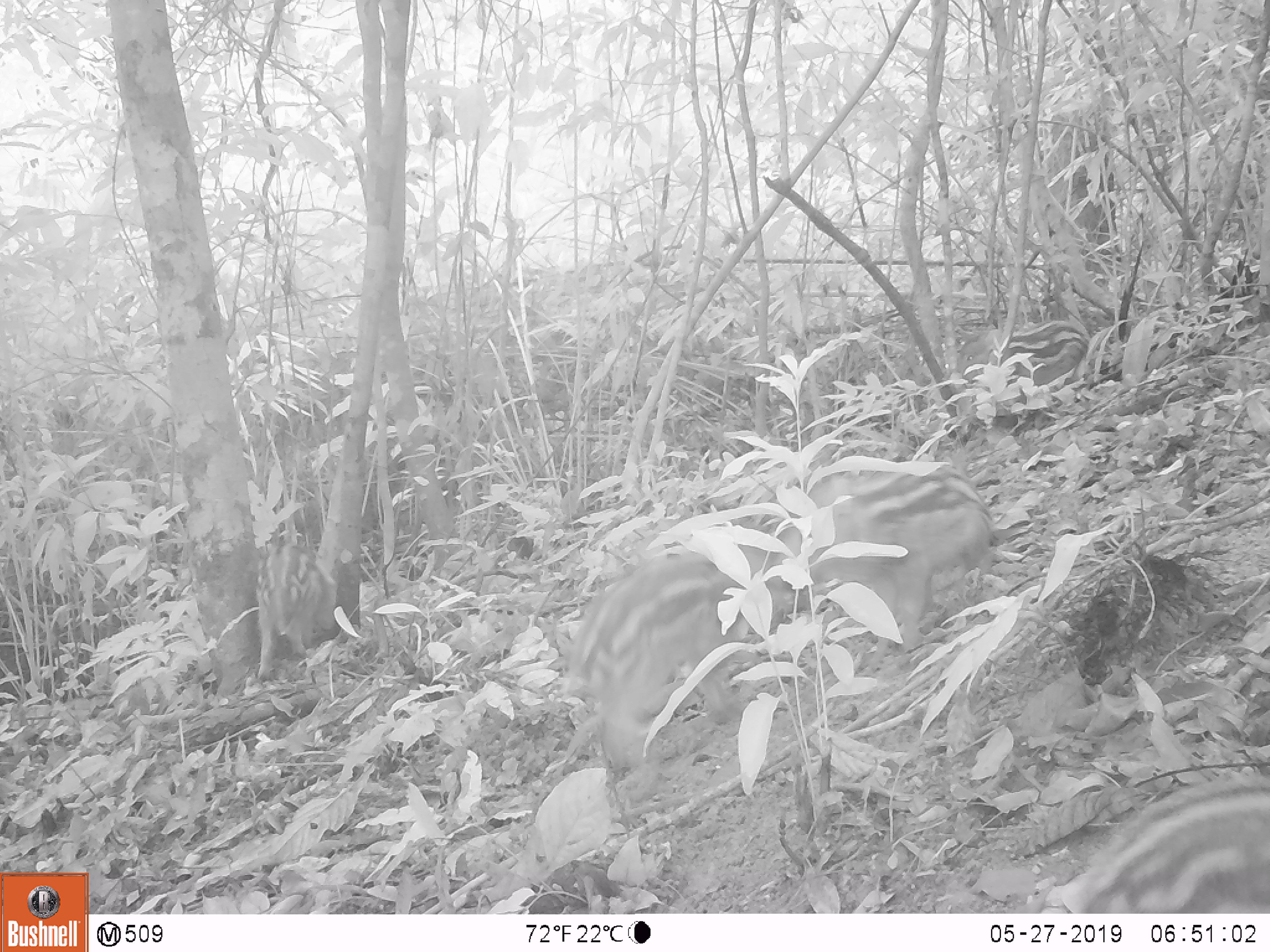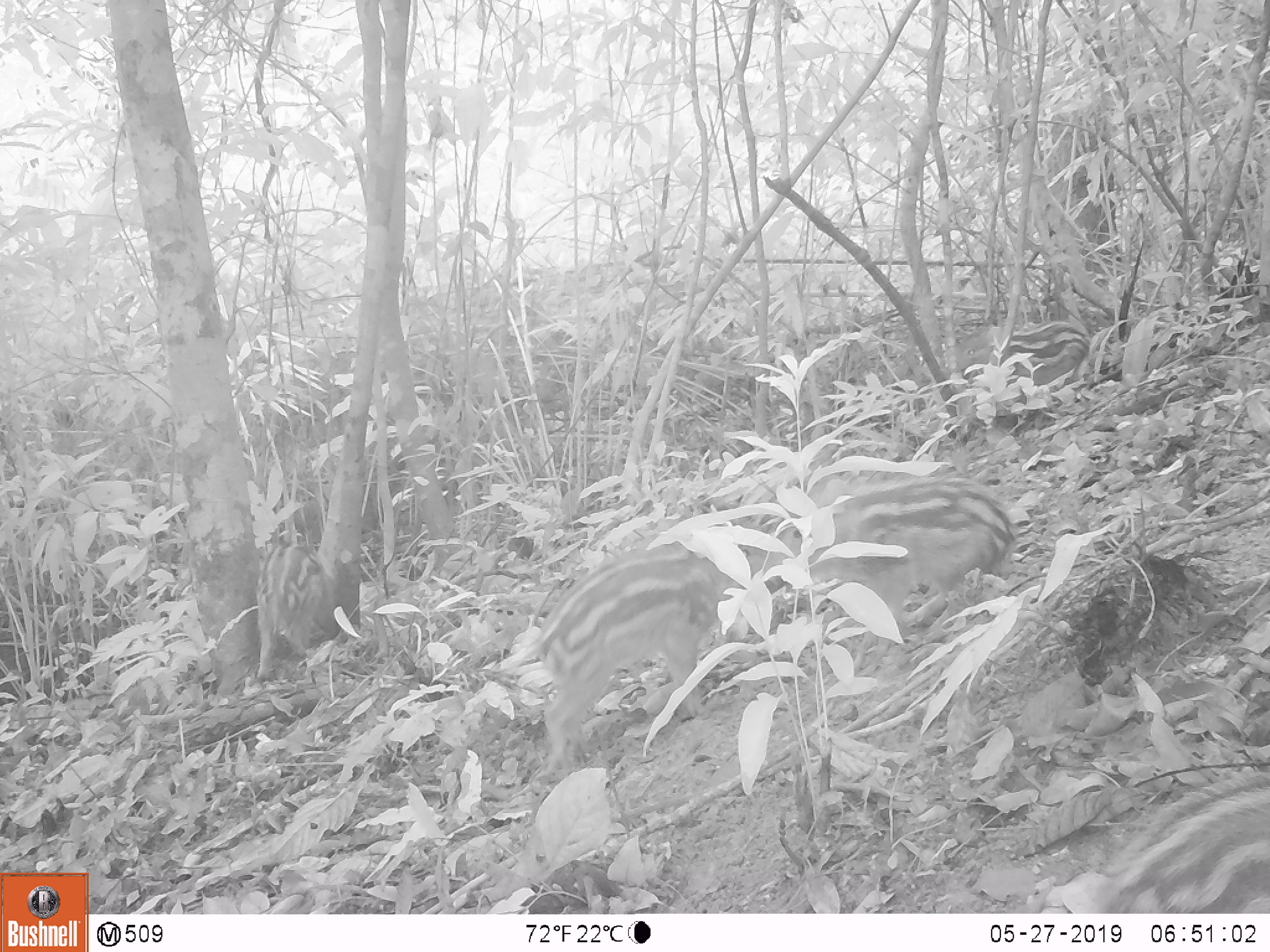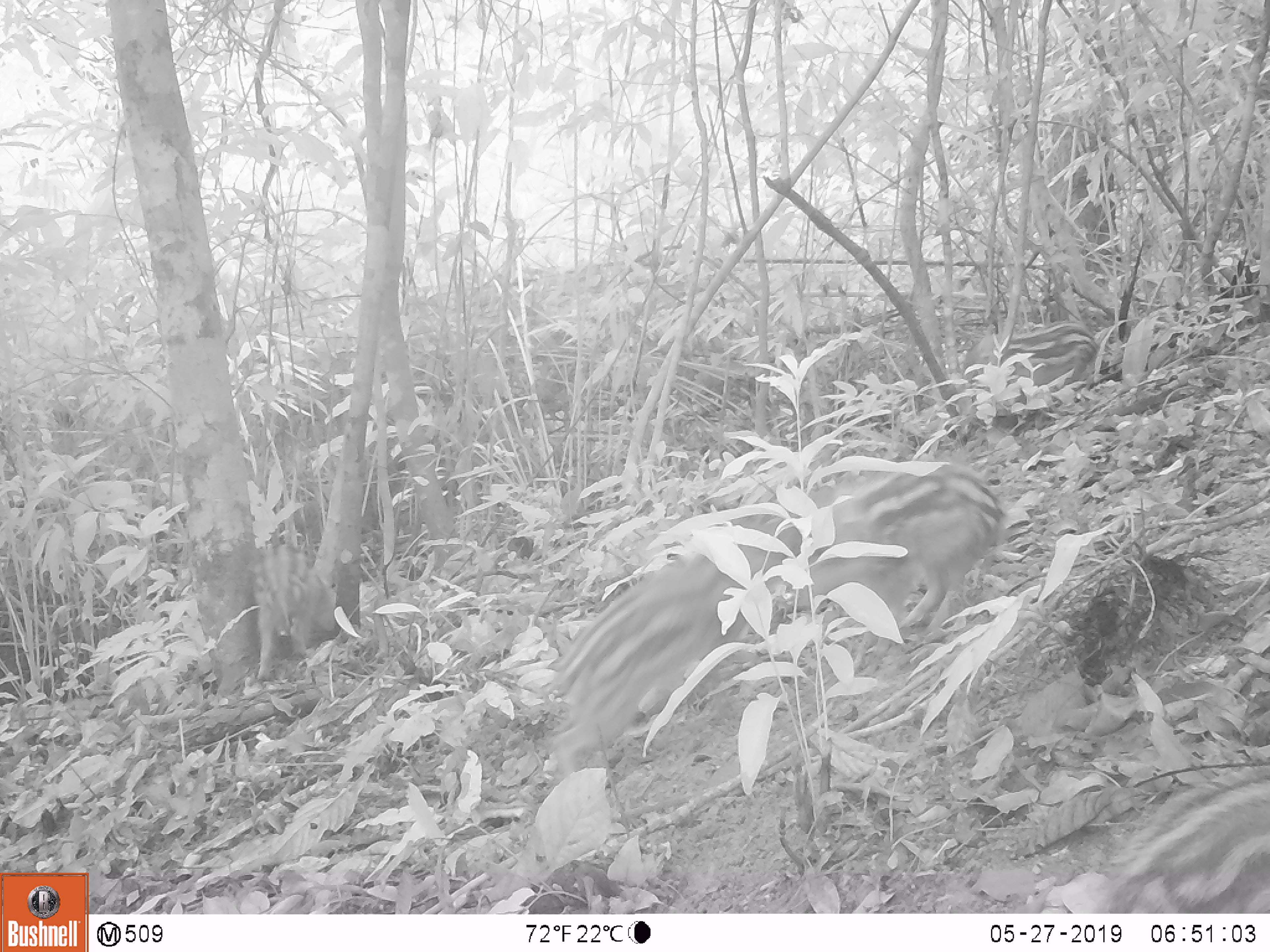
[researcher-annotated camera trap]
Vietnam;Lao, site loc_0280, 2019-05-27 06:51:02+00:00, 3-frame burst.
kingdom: Animalia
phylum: Chordata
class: Mammalia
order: Artiodactyla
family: Suidae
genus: Sus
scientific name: Sus scrofa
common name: eurasian wild pig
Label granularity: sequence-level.